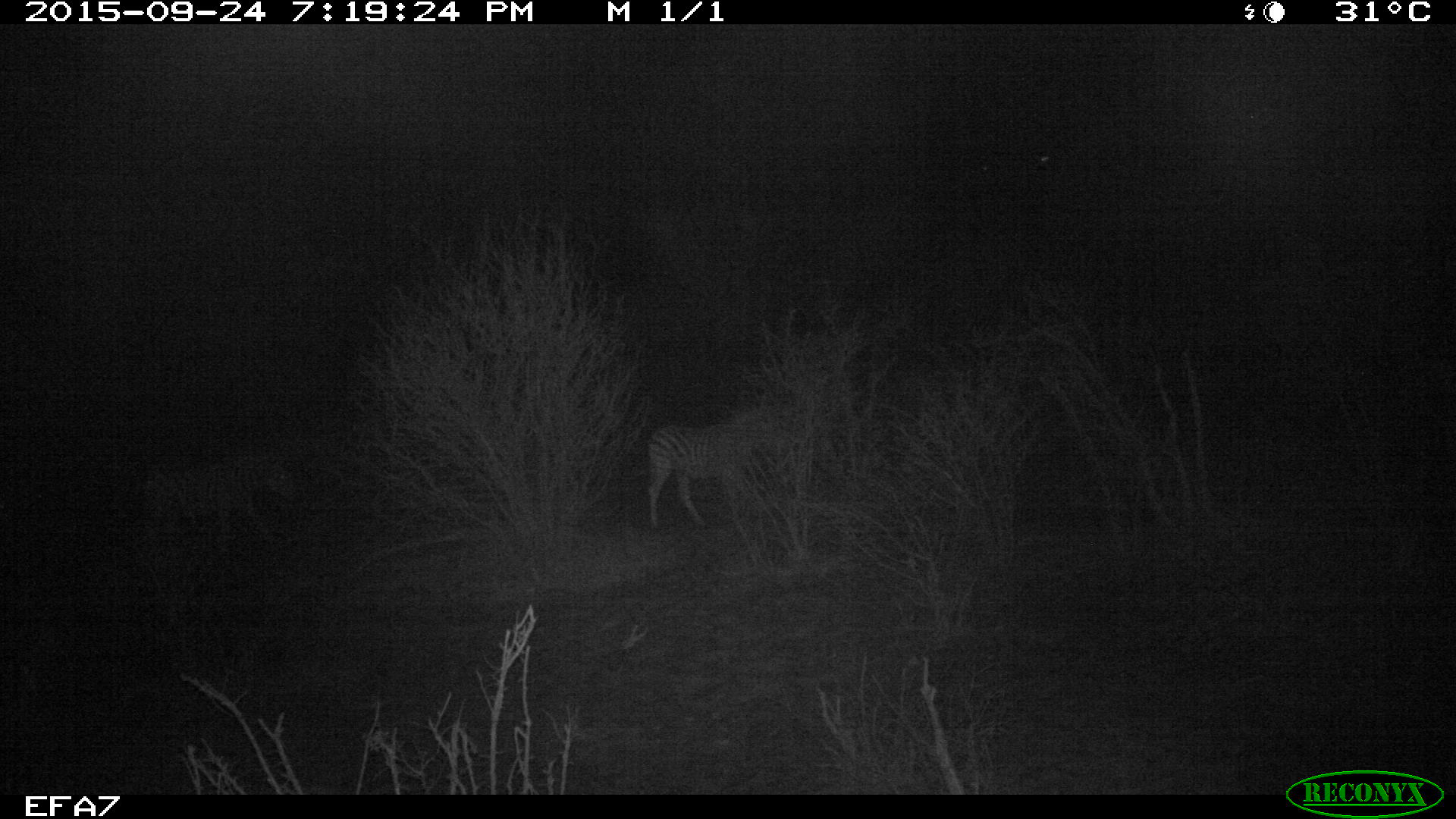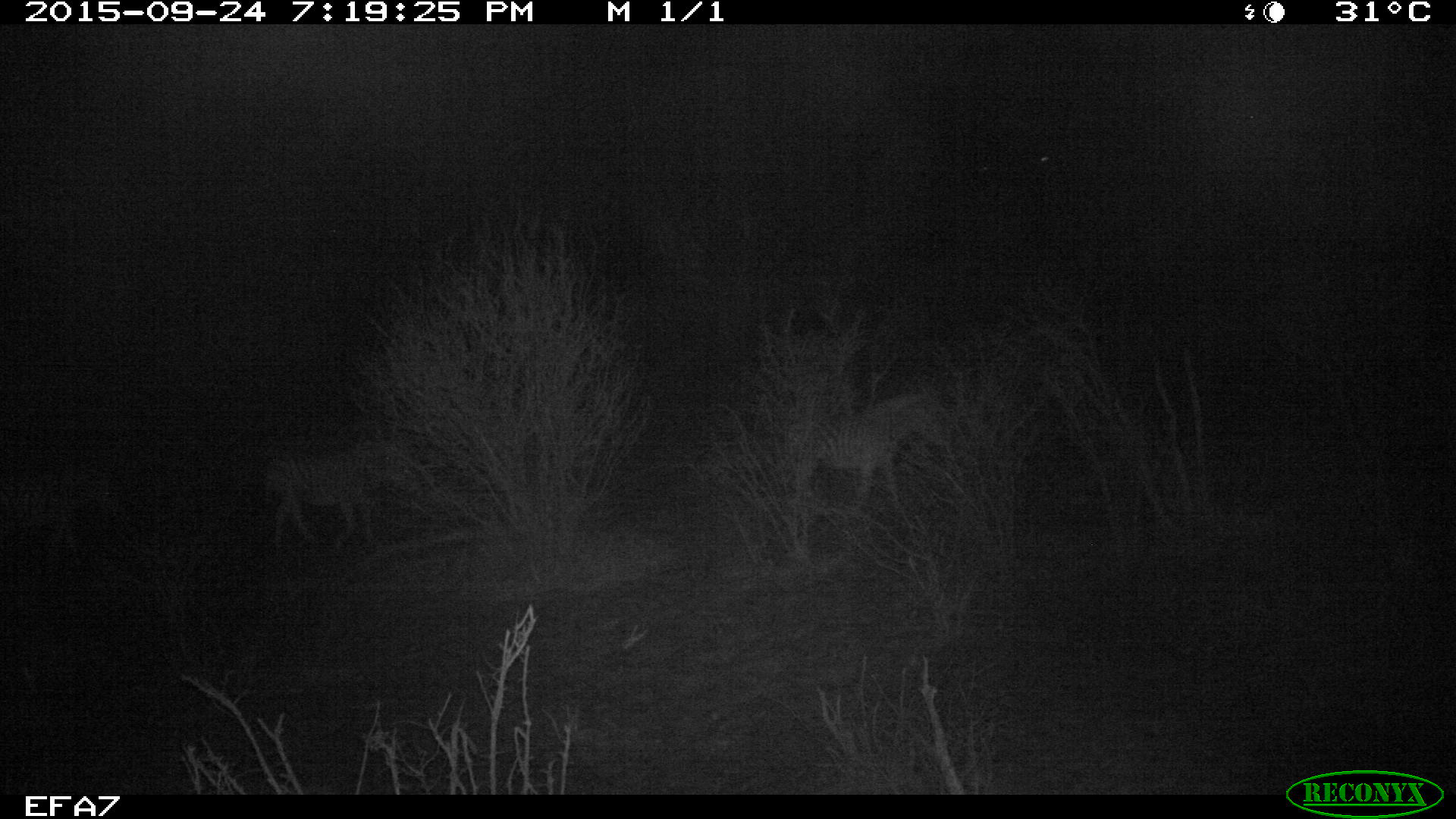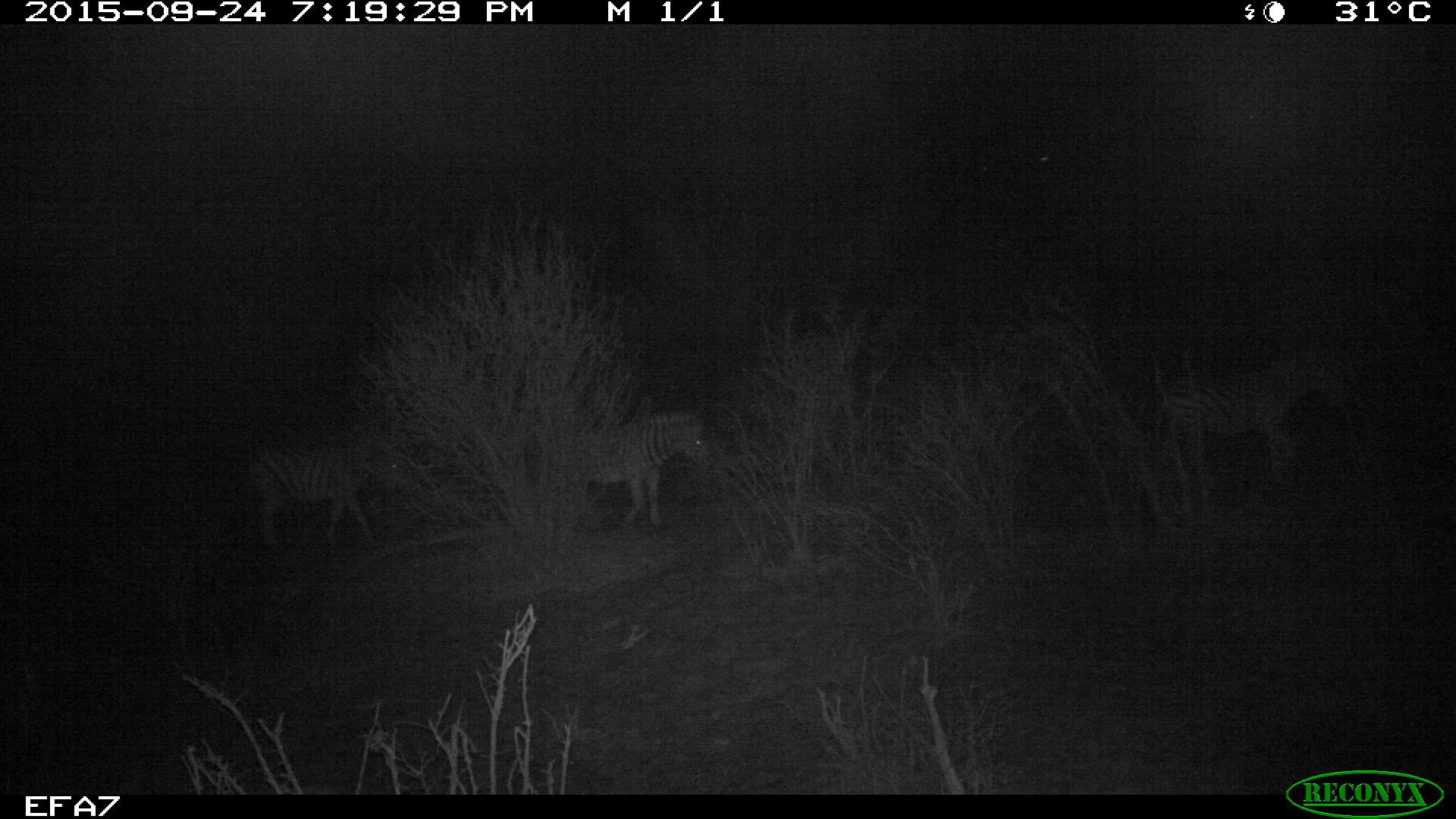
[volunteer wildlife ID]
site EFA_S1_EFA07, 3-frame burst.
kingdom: Animalia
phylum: Chordata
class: Mammalia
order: Perissodactyla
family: Equidae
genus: Equus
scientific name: Equus quagga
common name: plains zebra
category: zebraplains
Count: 3.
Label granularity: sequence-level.